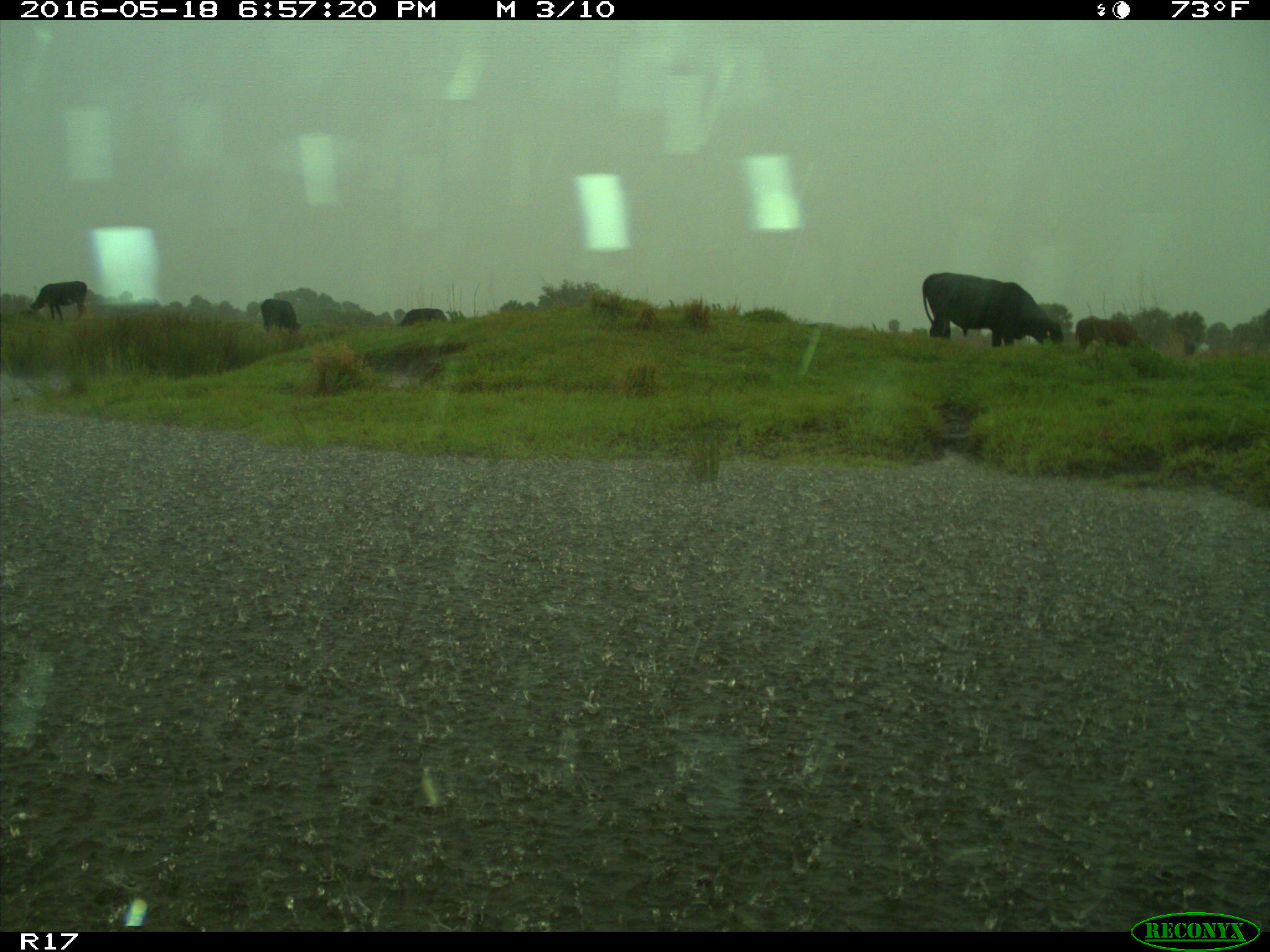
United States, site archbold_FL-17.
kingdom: Animalia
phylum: Chordata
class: Mammalia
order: Artiodactyla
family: Bovidae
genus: Bos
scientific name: Bos taurus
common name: domestic cow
Bos taurus (domestic cow).